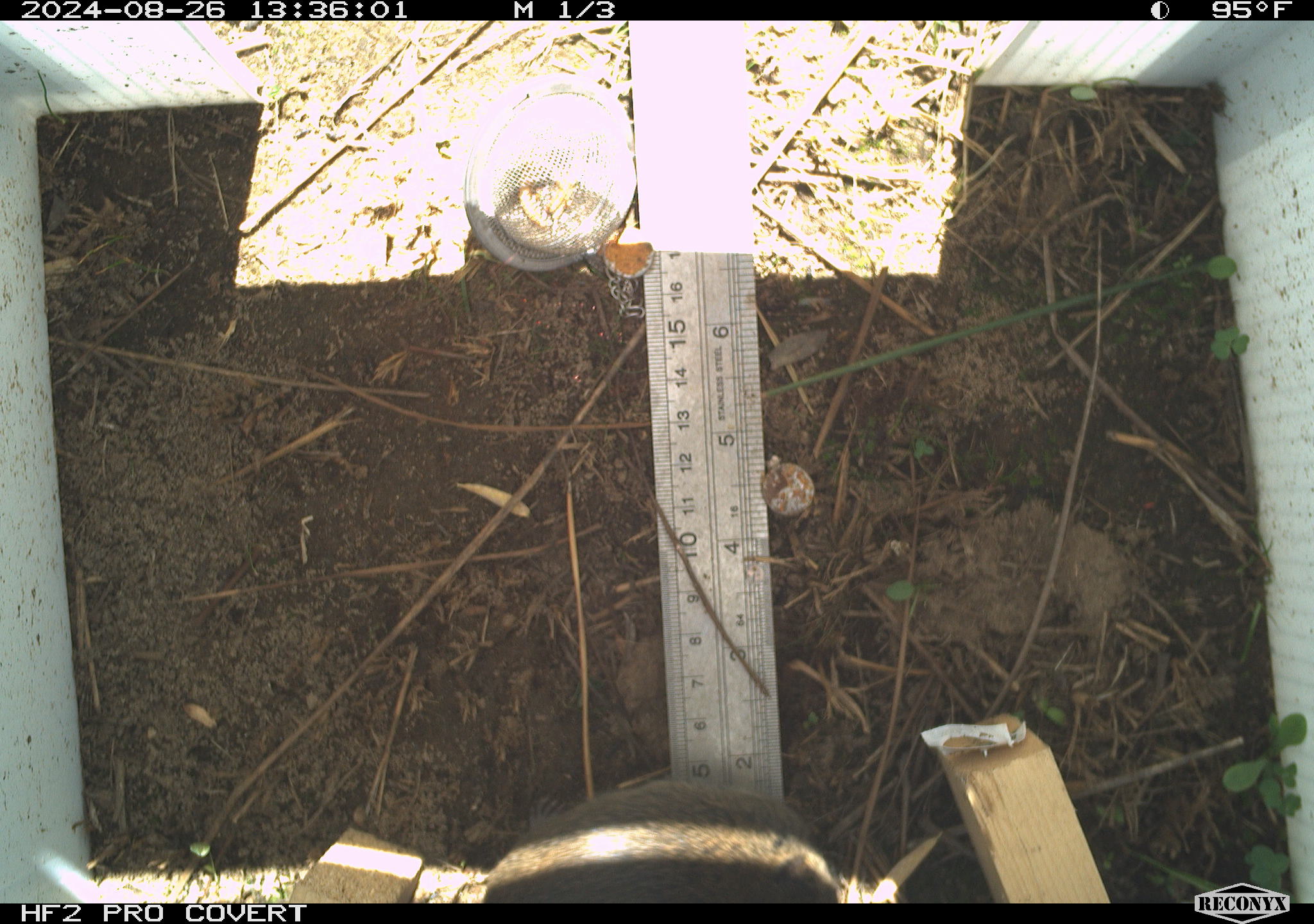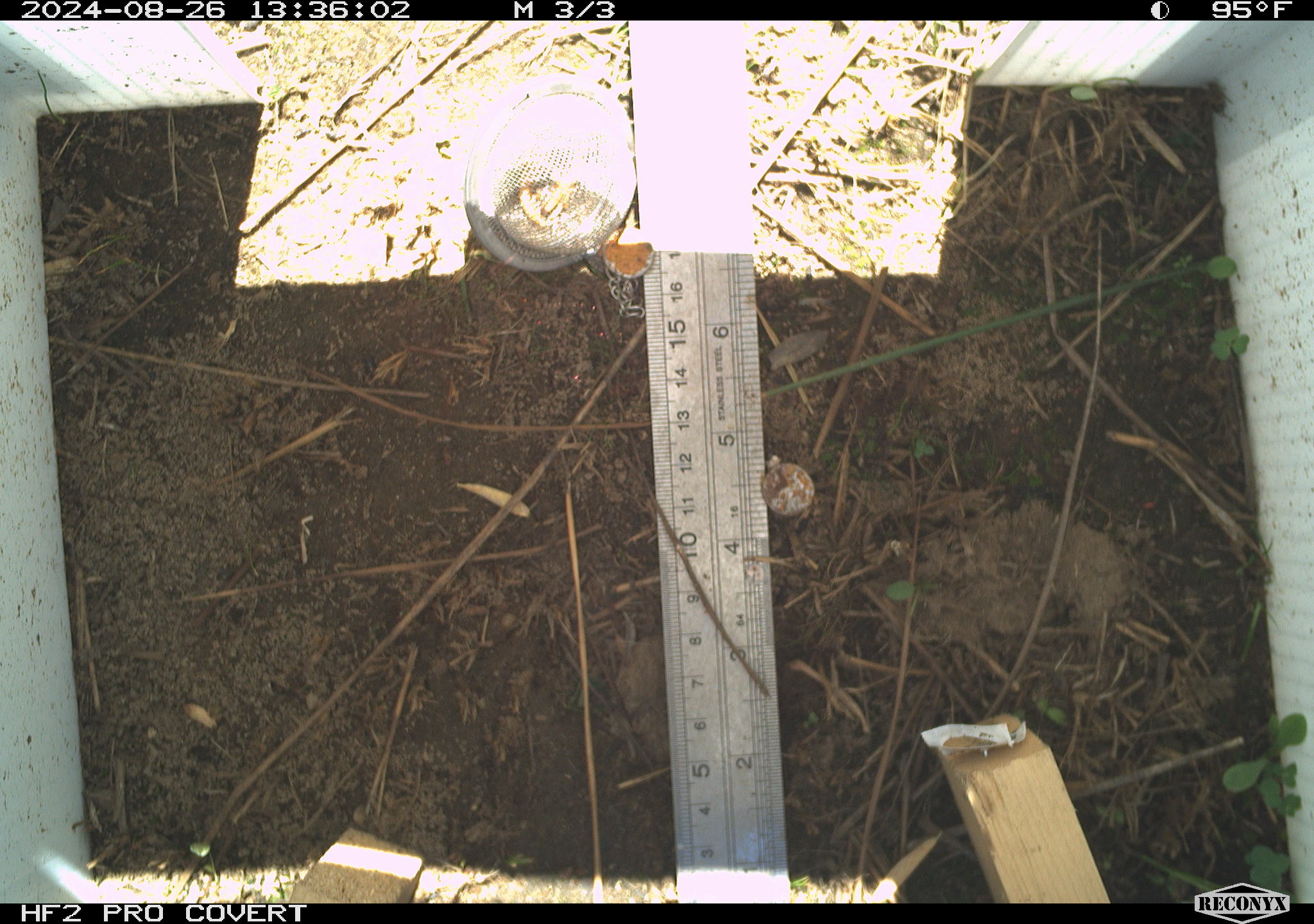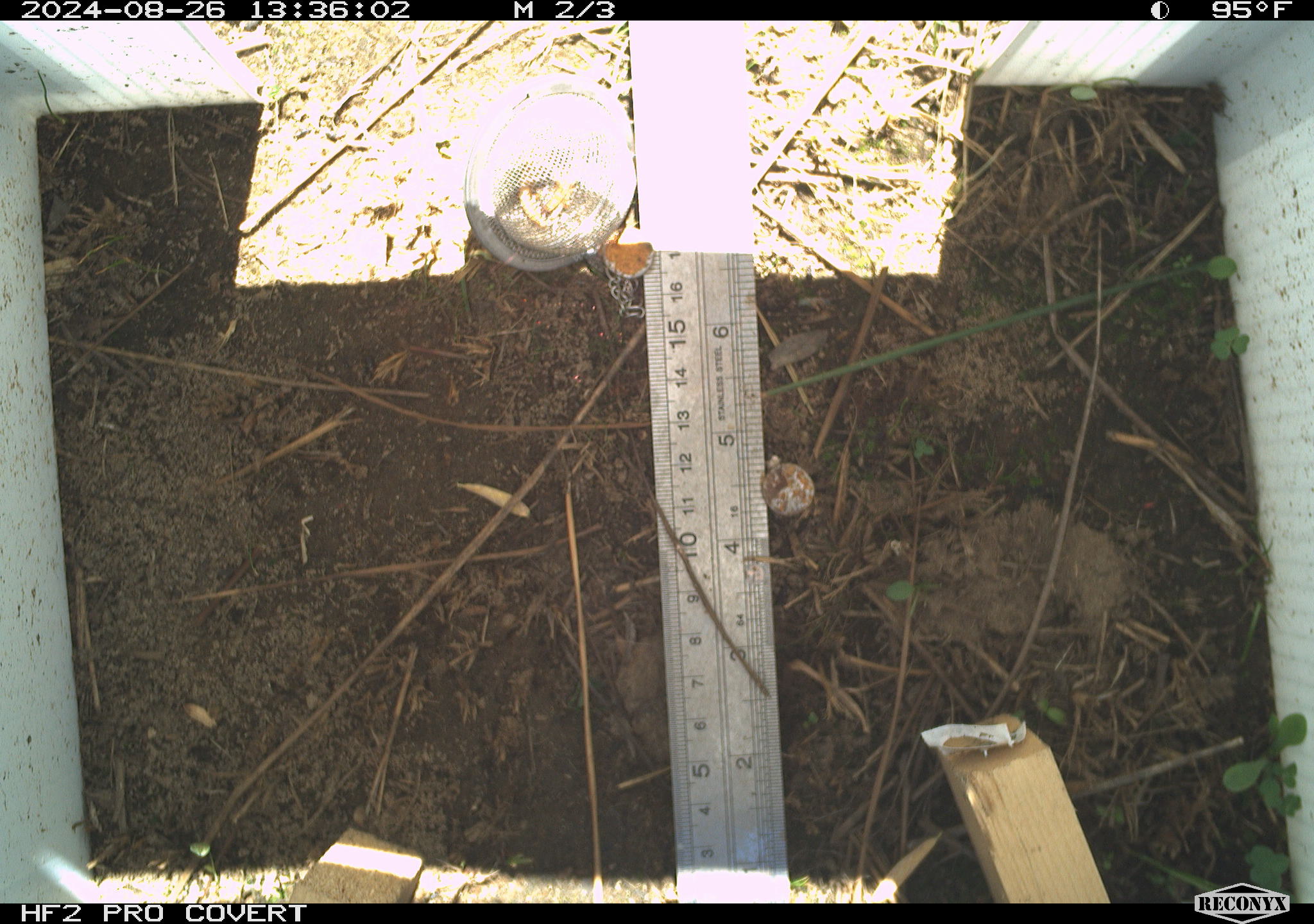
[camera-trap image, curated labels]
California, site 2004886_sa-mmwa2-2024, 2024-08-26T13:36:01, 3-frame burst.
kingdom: Animalia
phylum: Chordata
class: Mammalia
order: Rodentia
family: Cricetidae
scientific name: Arvicolinae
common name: voles, lemmings, and muskrats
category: arvicolinae subfamily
Arvicolinae subfamily (voles, lemmings, and muskrats) (Arvicolinae).